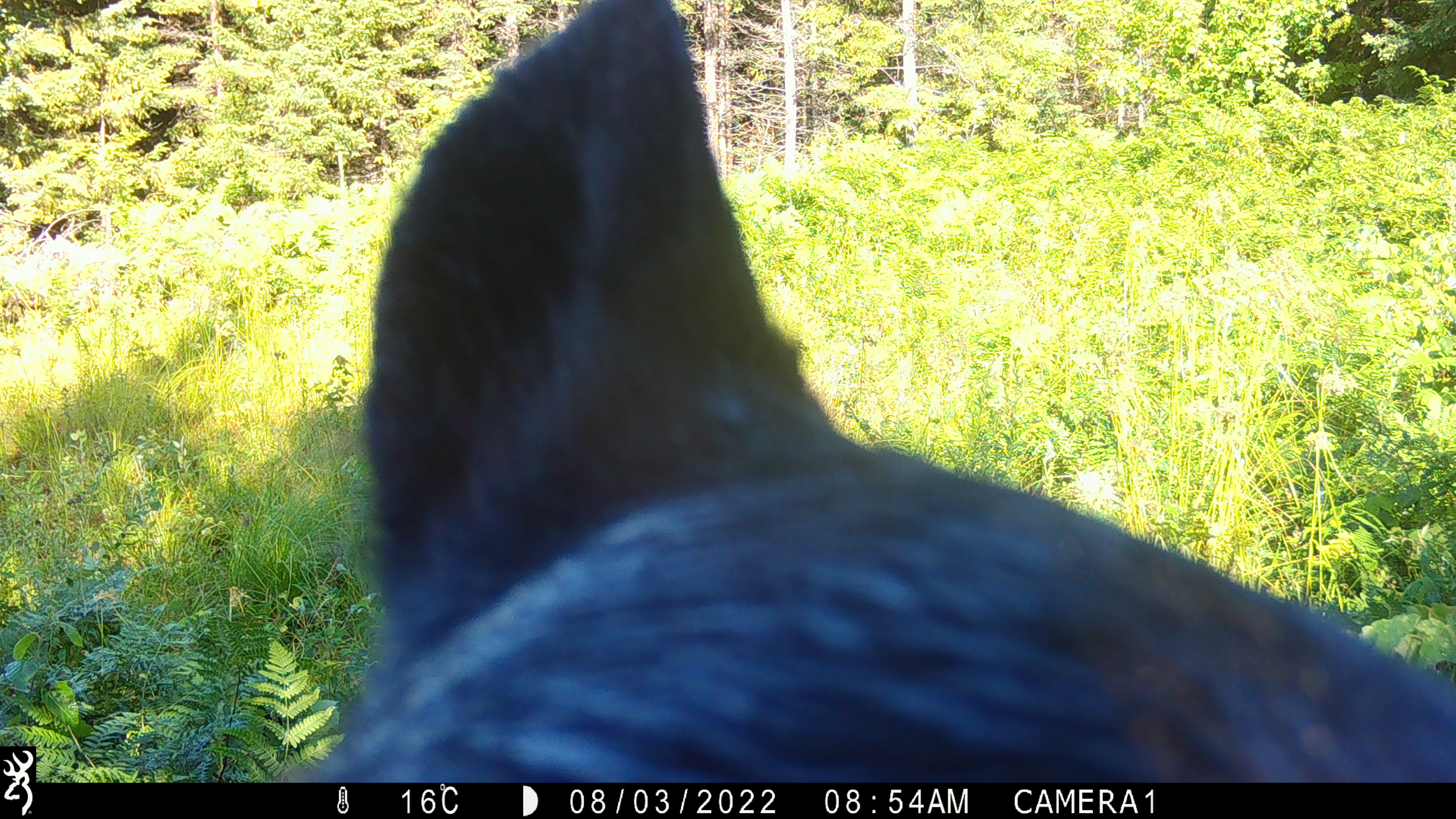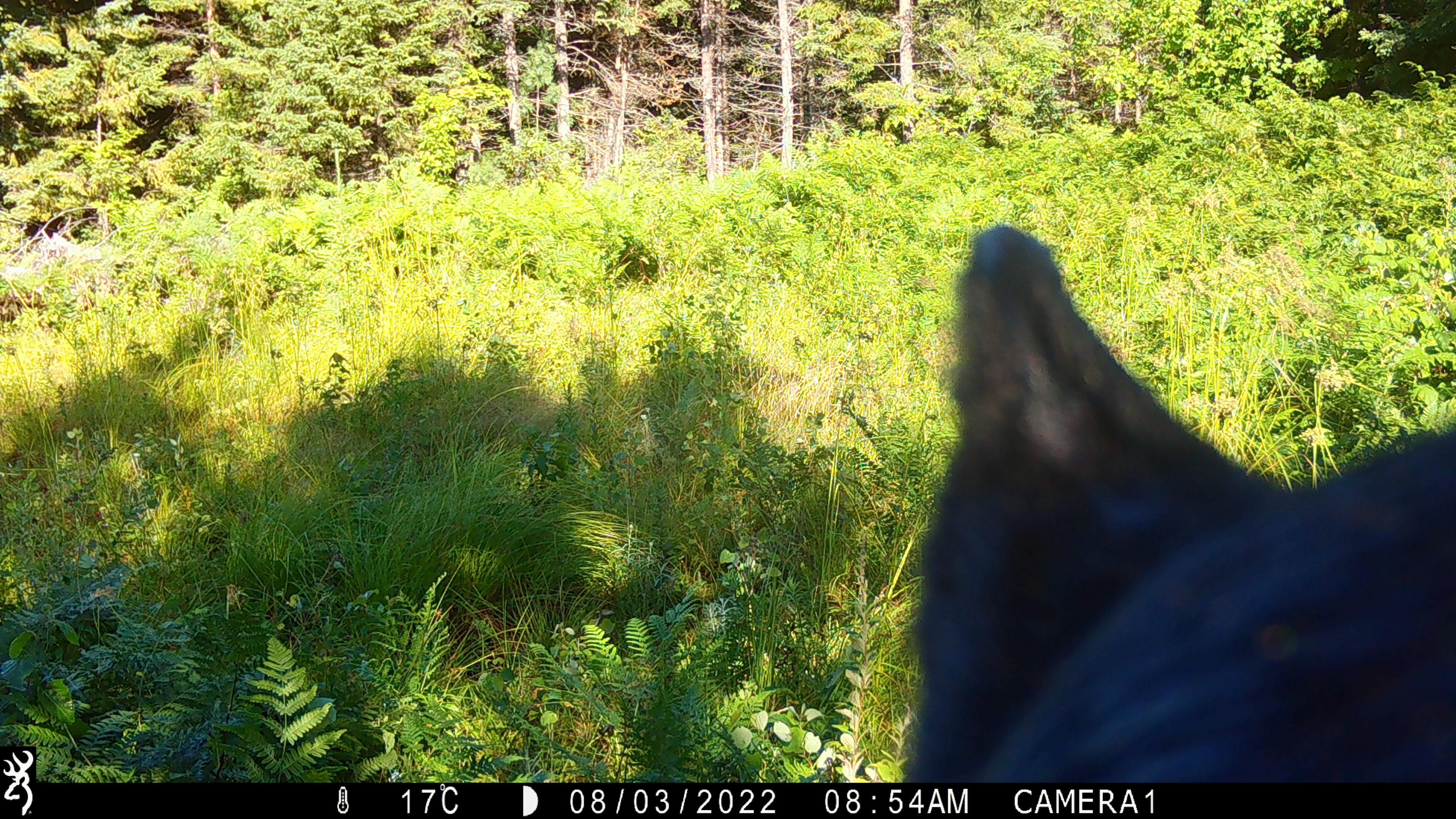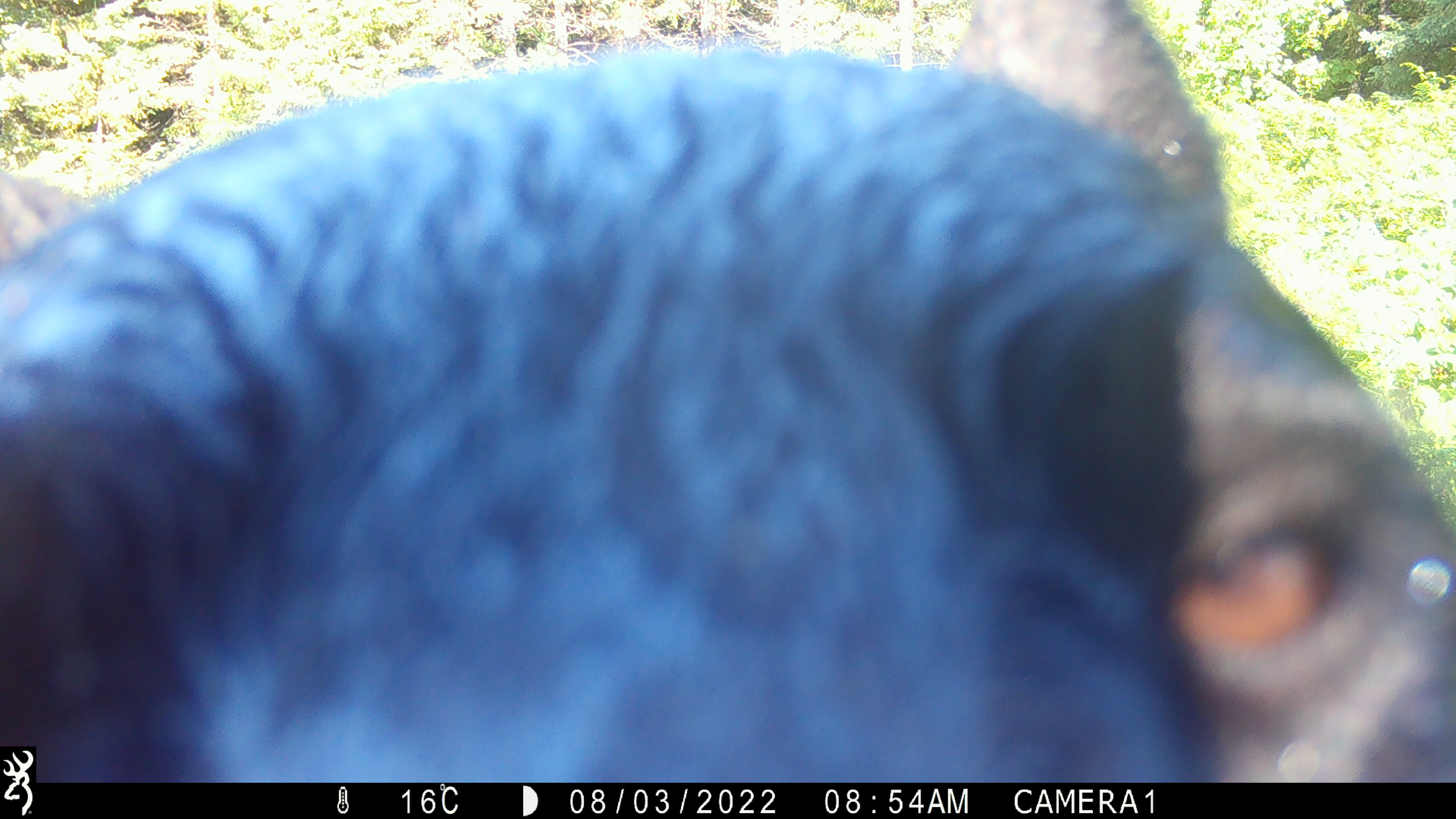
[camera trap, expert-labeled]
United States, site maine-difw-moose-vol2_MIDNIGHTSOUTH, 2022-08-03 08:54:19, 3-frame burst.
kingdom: Animalia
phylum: Chordata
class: Mammalia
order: Carnivora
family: Ursidae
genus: Ursus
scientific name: Ursus americanus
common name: black bear